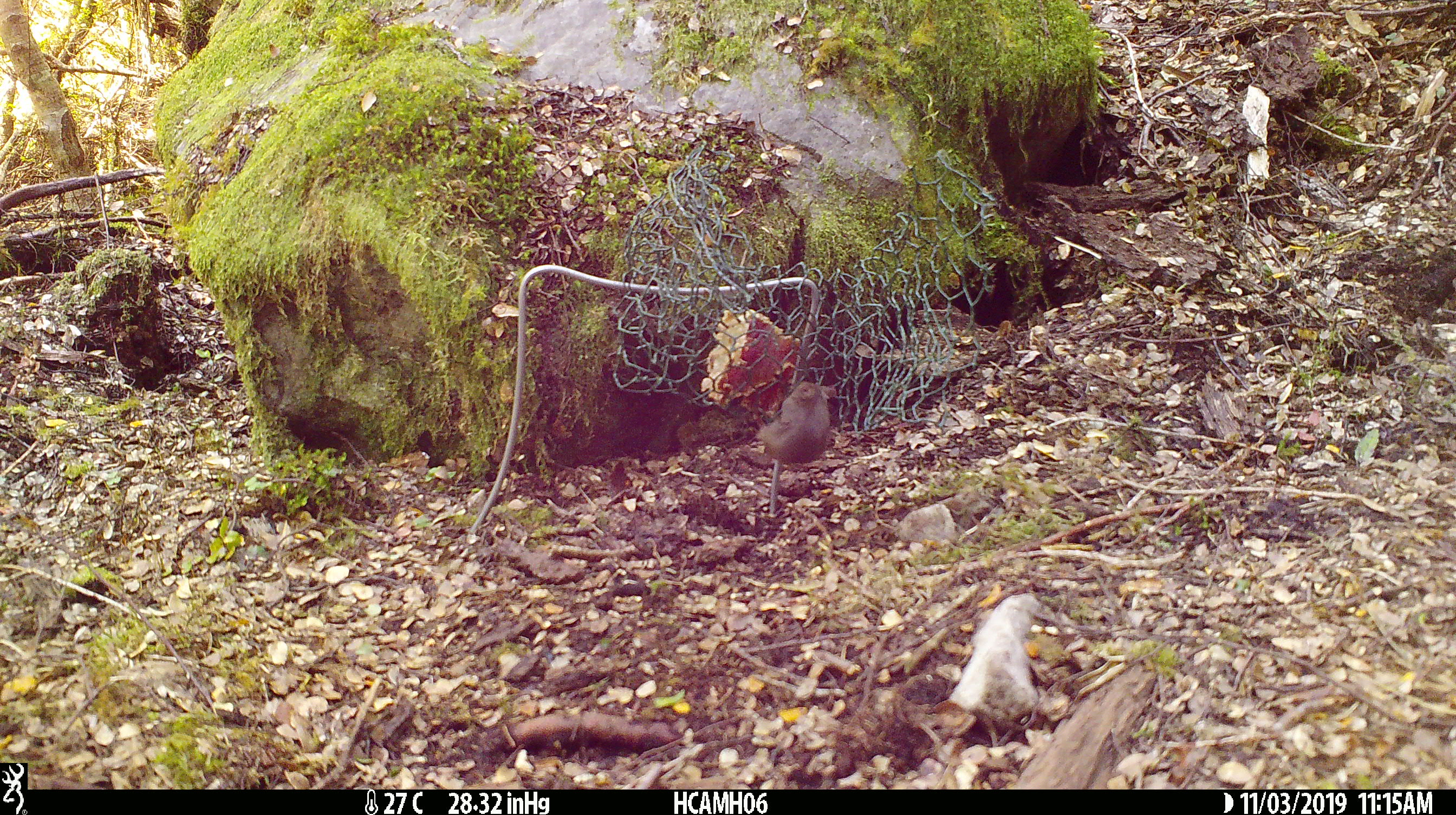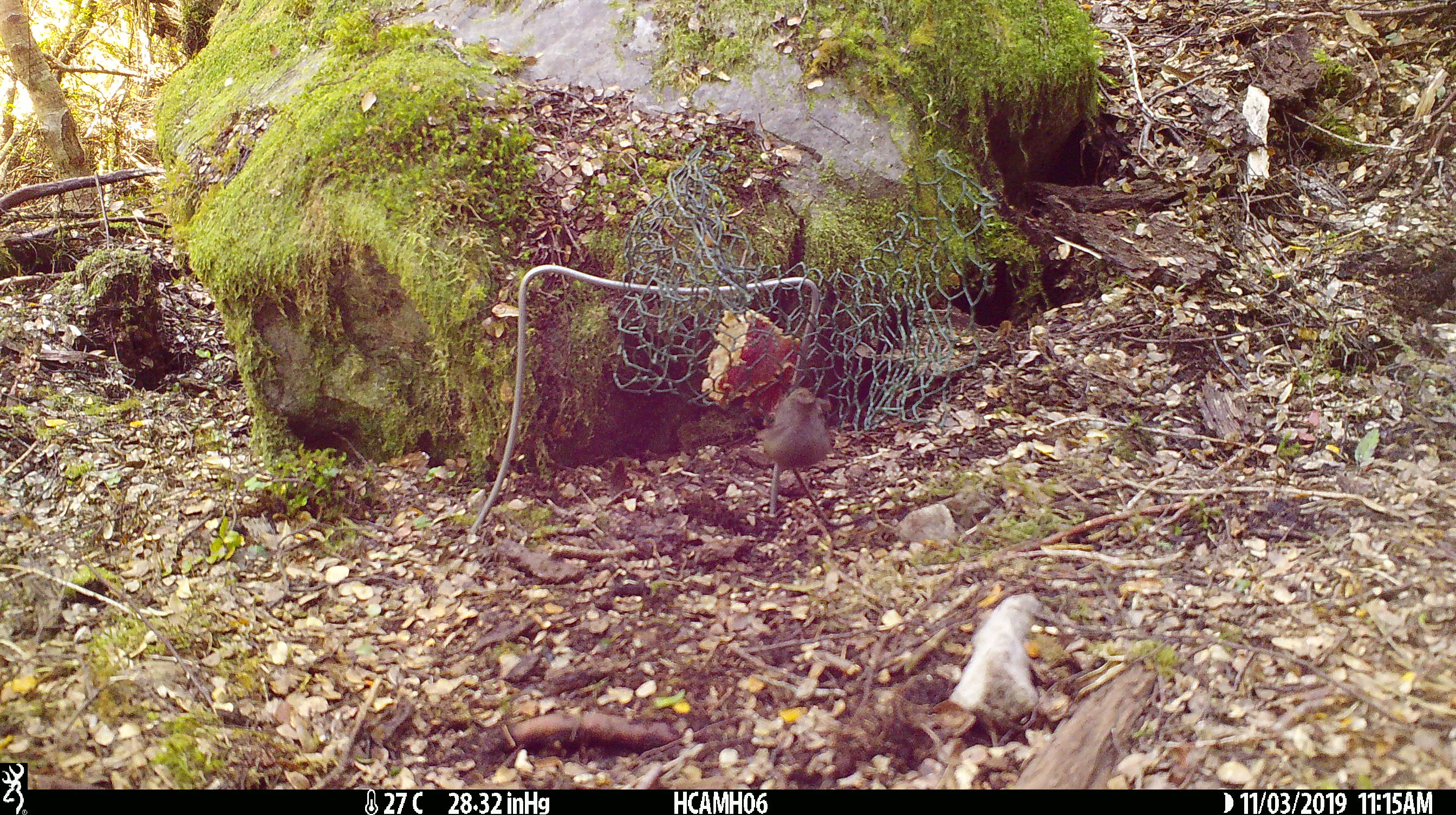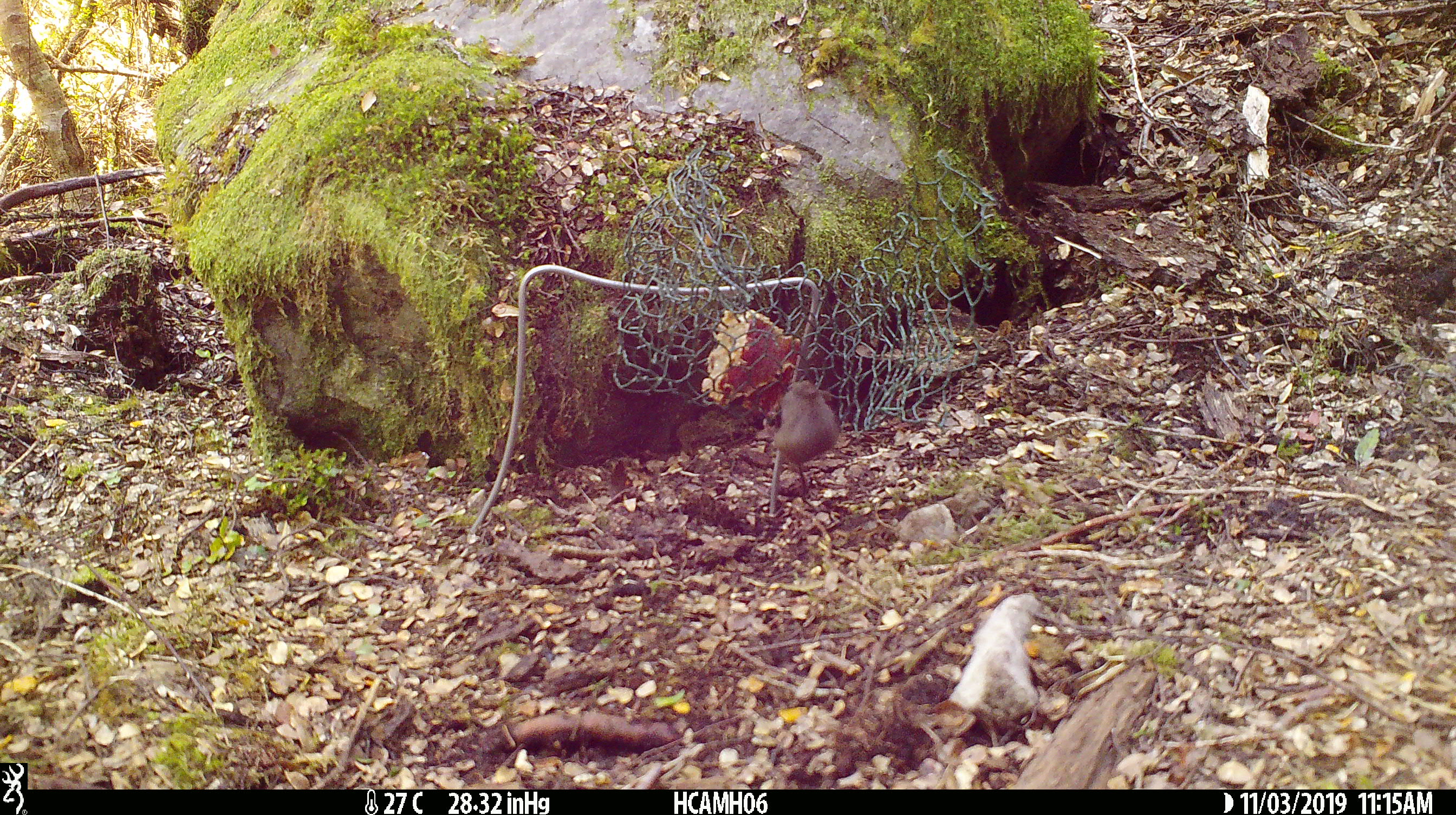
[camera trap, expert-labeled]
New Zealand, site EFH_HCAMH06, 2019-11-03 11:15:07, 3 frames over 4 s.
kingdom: Animalia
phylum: Chordata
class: Mammalia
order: Rodentia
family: Muridae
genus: Mus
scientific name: Mus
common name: mouse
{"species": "mouse (Mus)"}